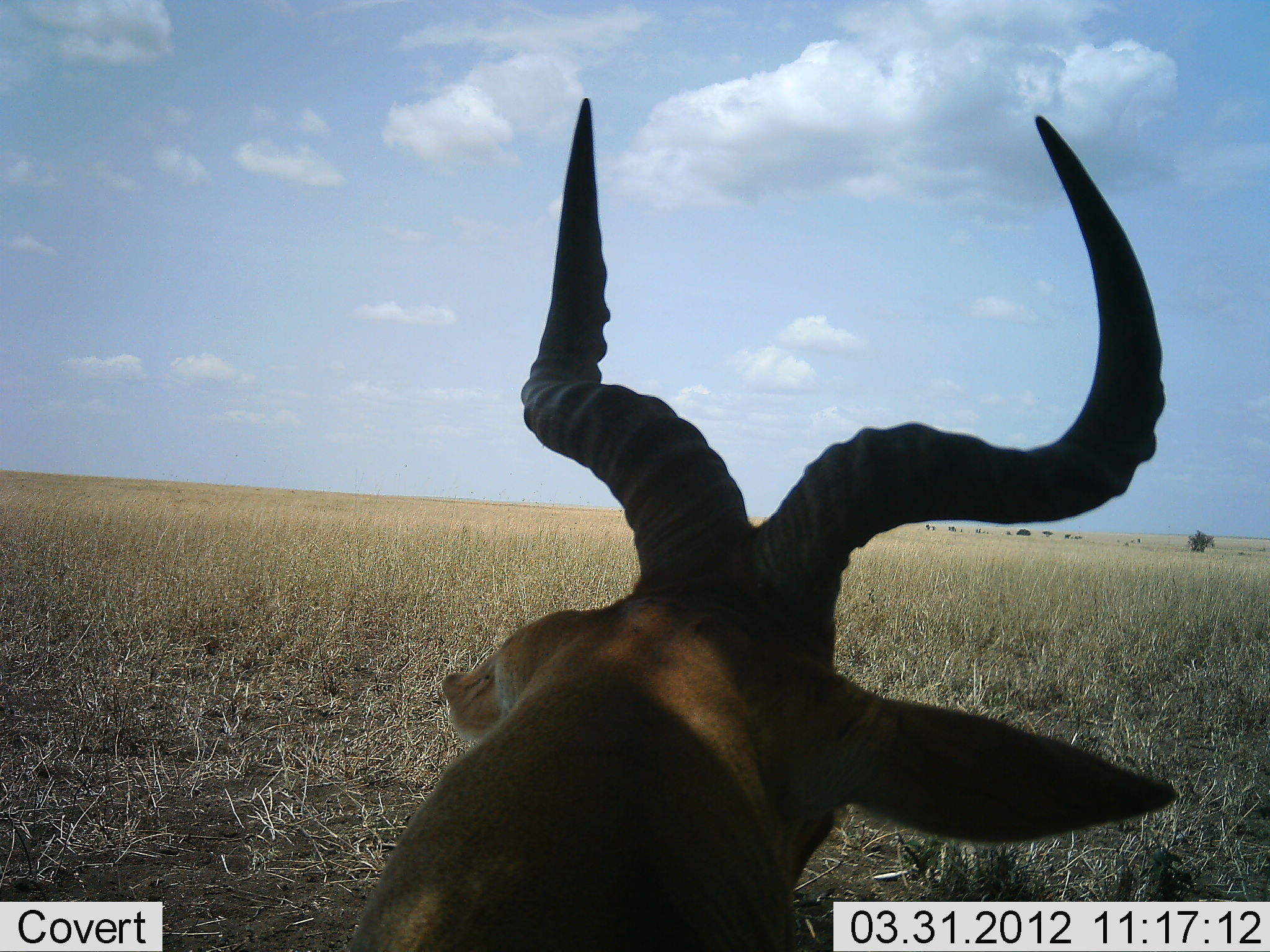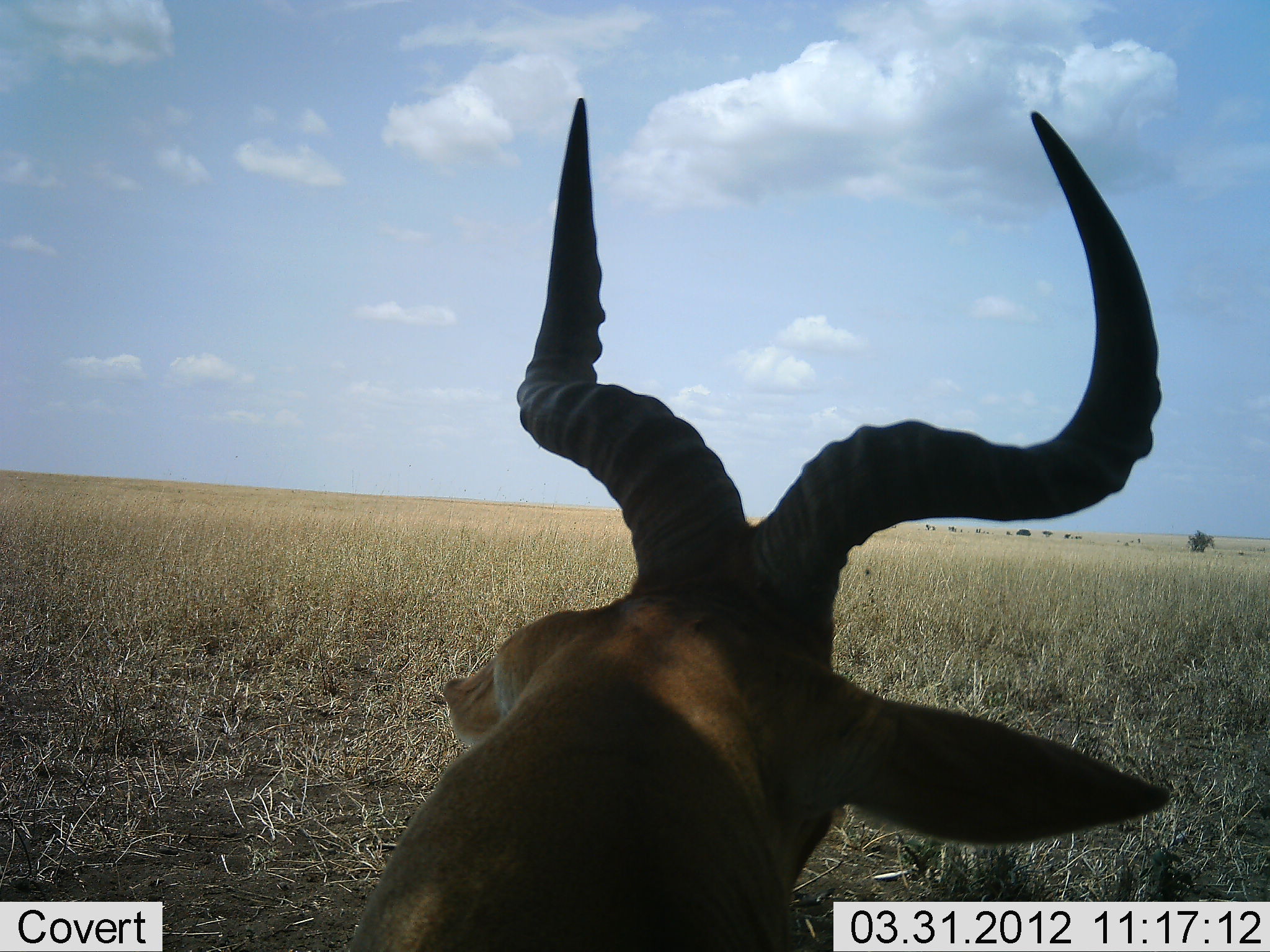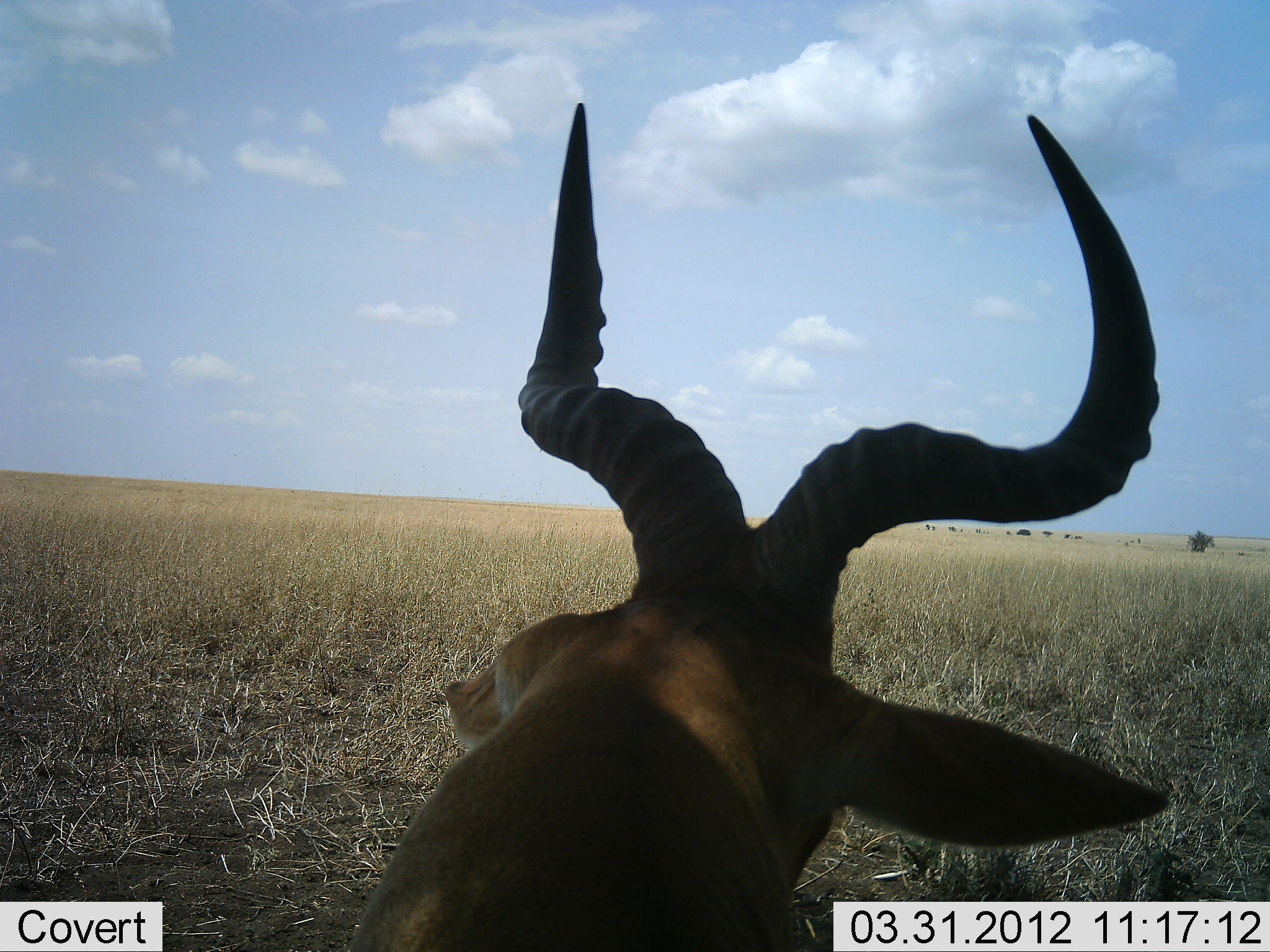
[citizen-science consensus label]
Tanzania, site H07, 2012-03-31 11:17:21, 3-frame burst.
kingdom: Animalia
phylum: Chordata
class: Mammalia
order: Artiodactyla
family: Bovidae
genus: Alcelaphus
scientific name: Alcelaphus buselaphus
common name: hartebeest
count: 1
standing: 13%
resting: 87%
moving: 0%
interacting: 0%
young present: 0%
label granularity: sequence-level